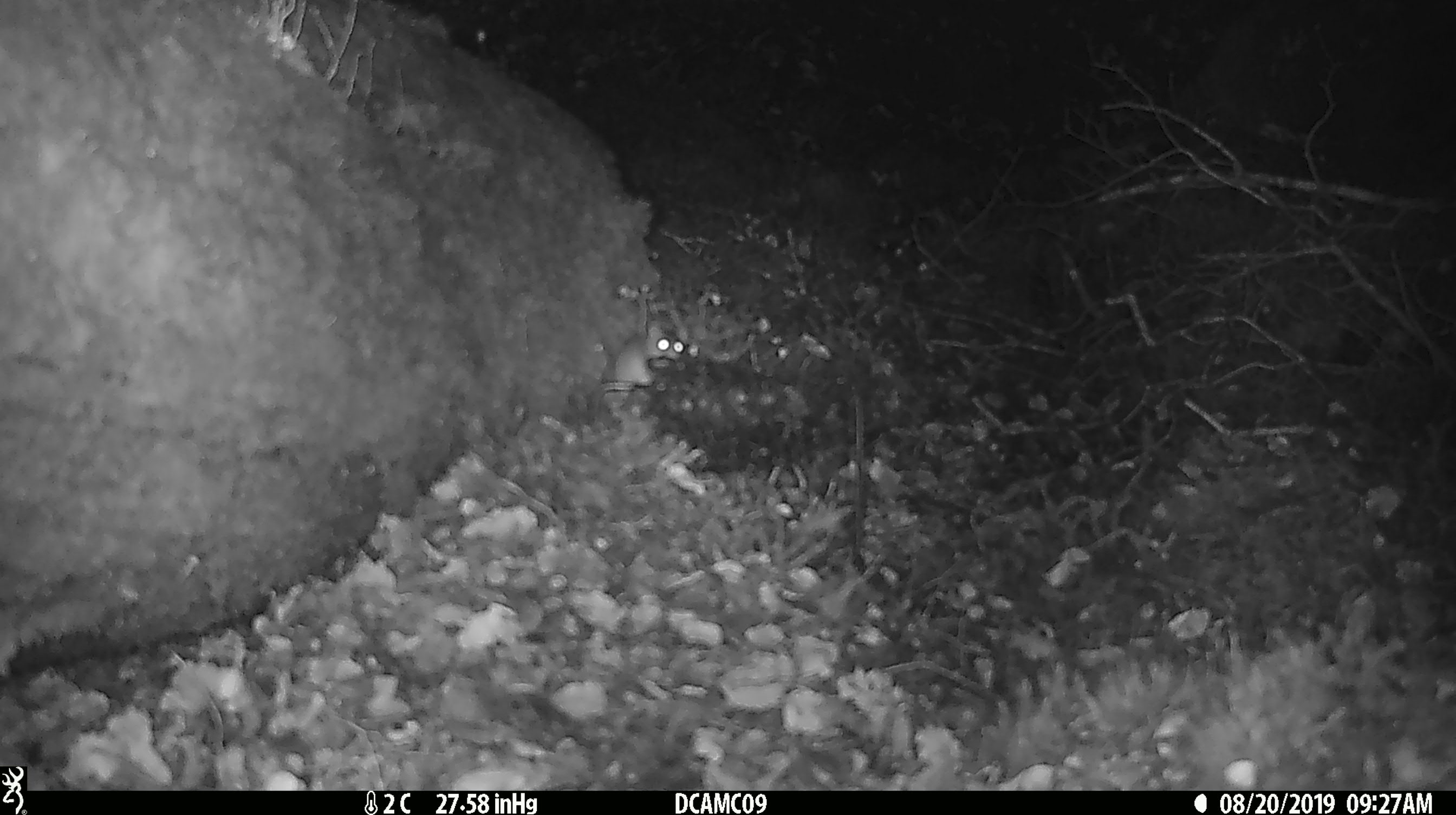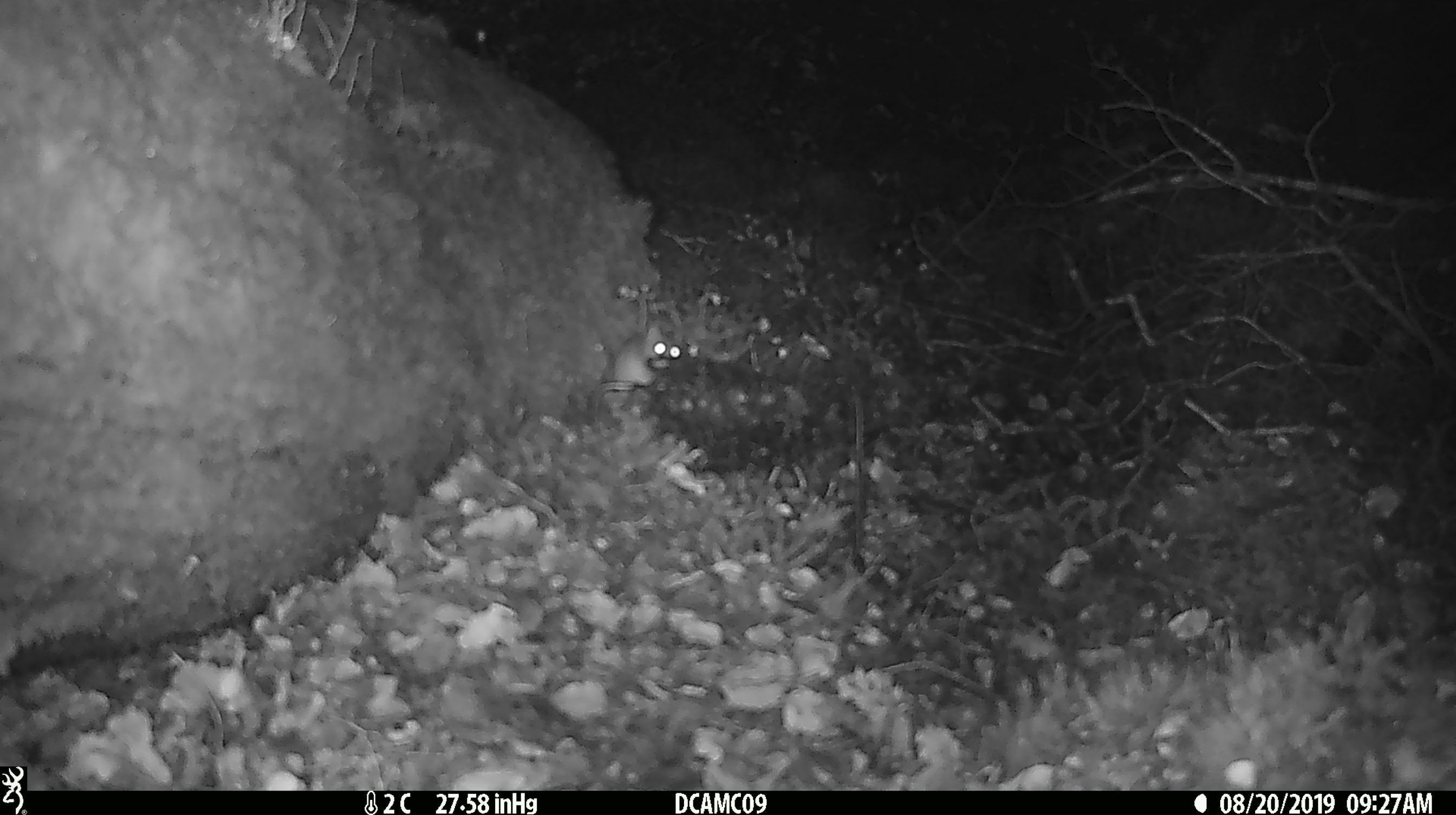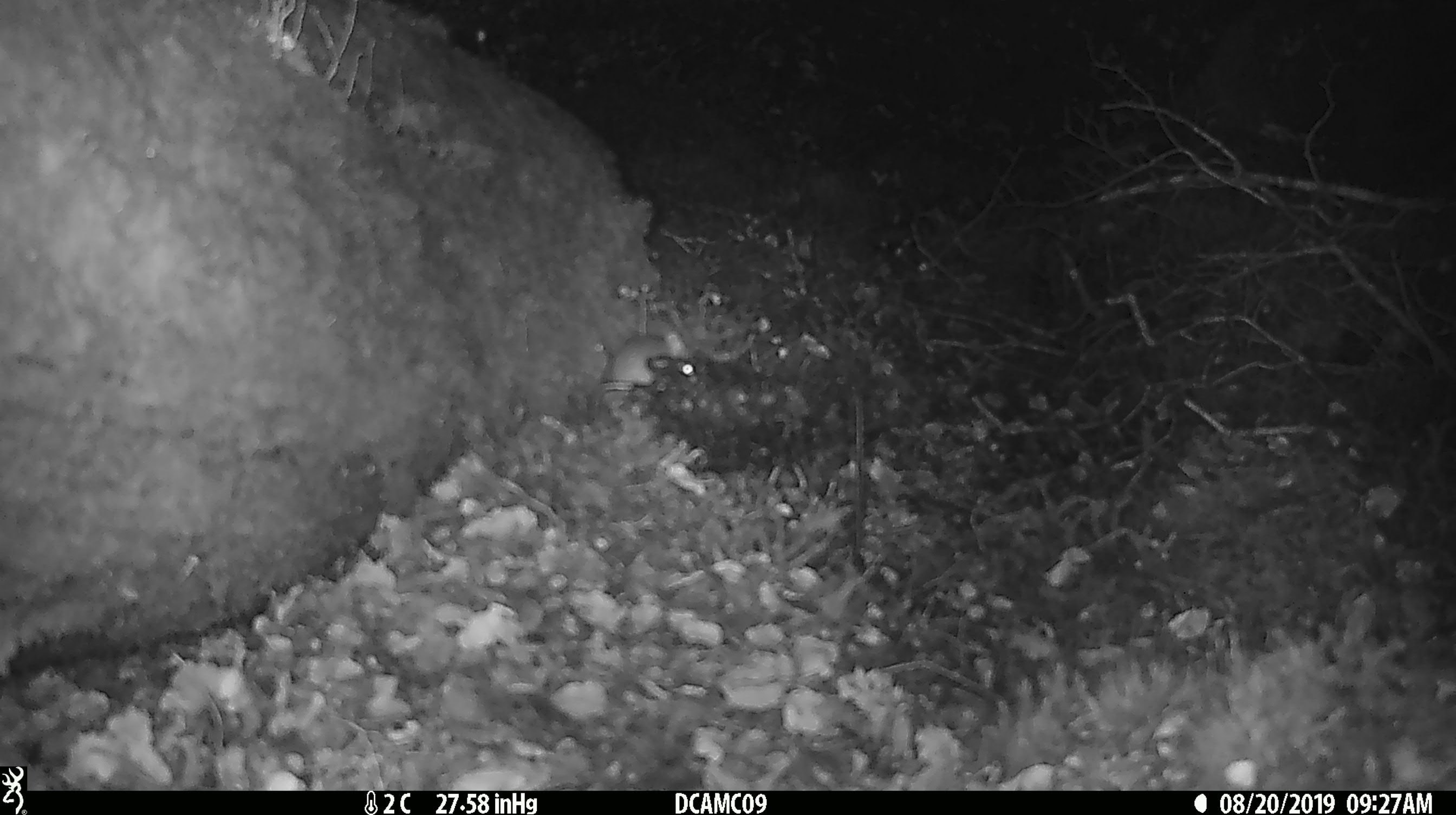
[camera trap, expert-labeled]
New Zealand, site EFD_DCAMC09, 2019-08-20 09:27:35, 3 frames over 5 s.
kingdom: Animalia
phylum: Chordata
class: Mammalia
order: Rodentia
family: Muridae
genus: Mus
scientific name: Mus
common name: mouse